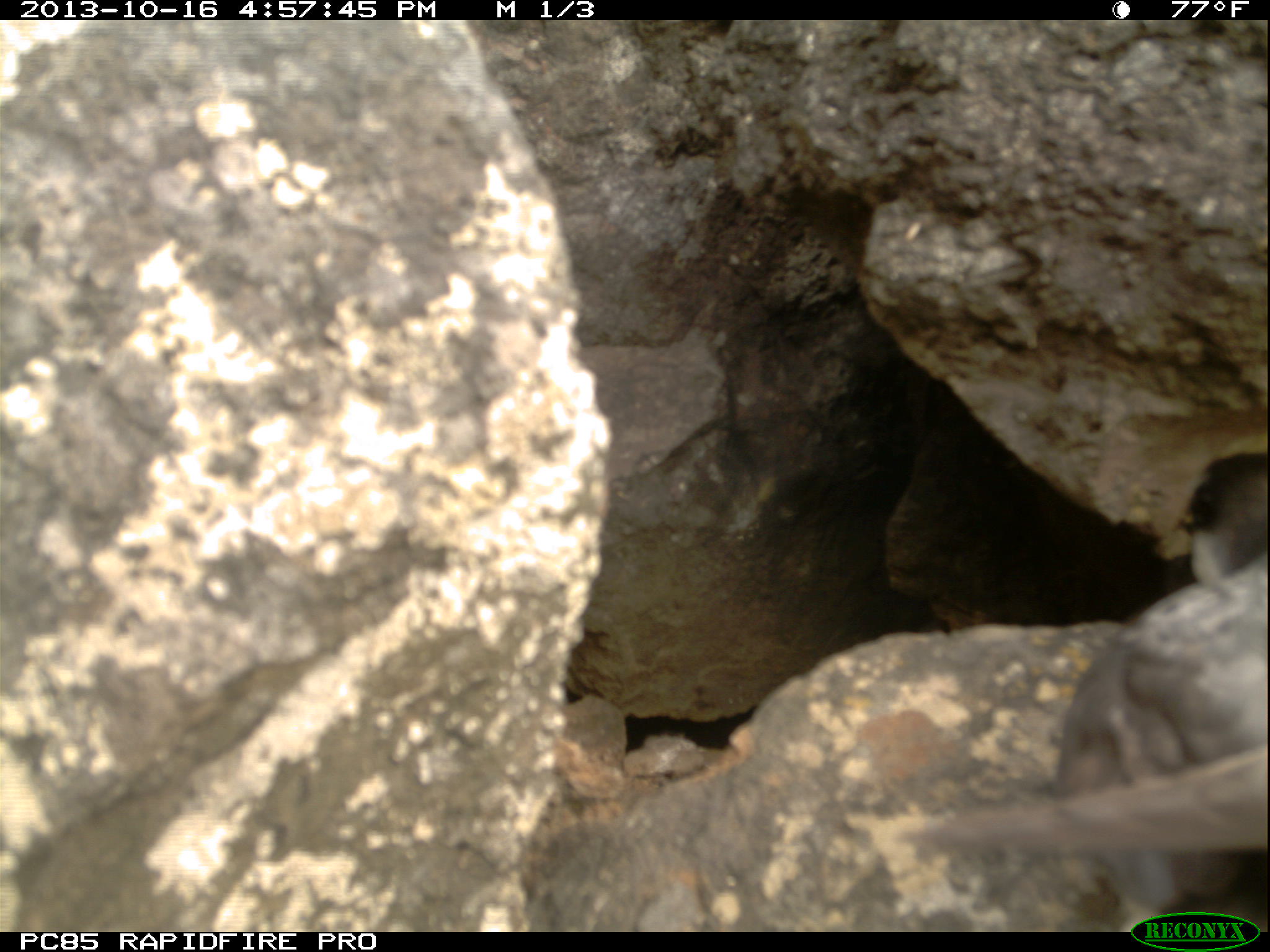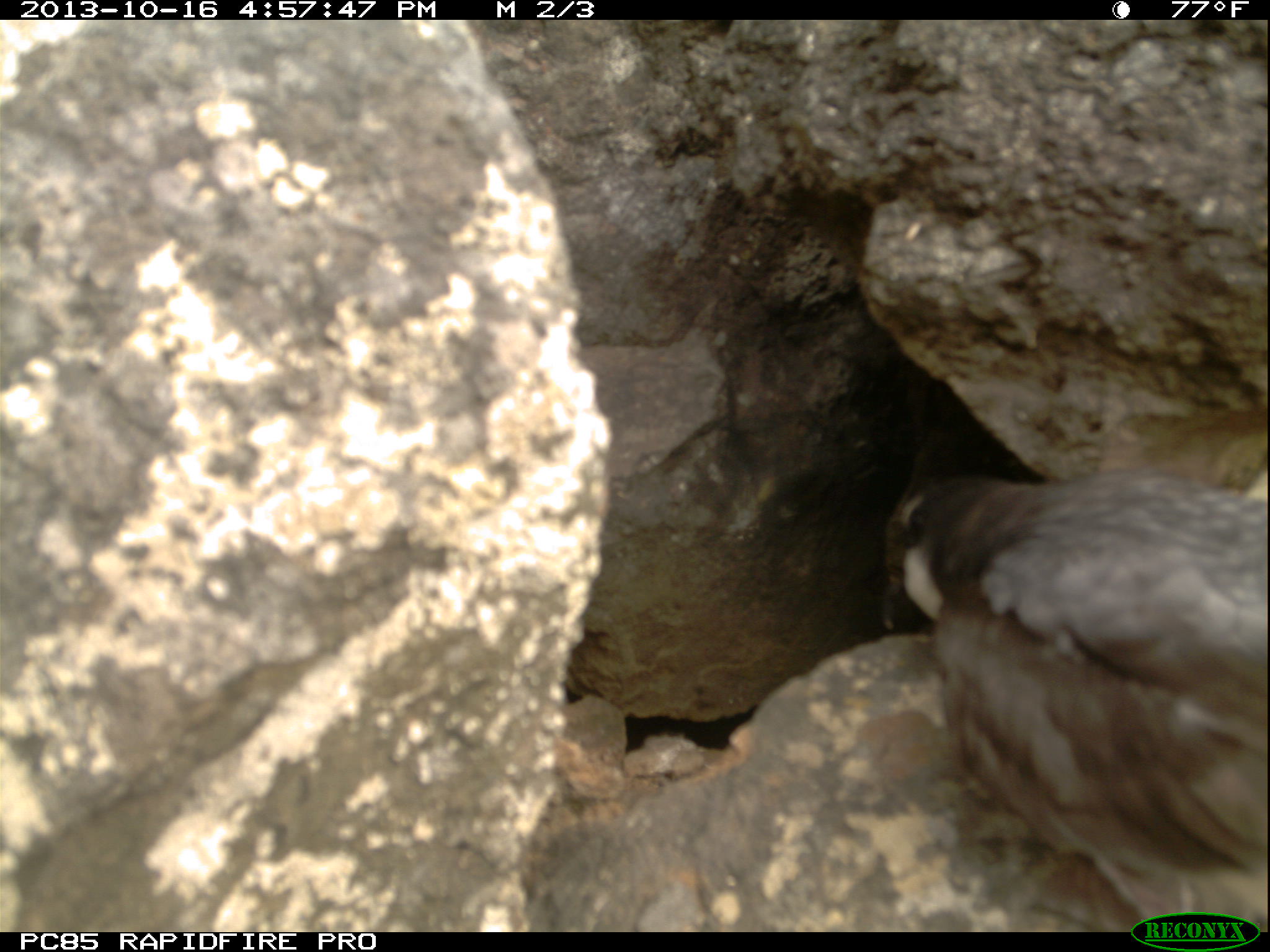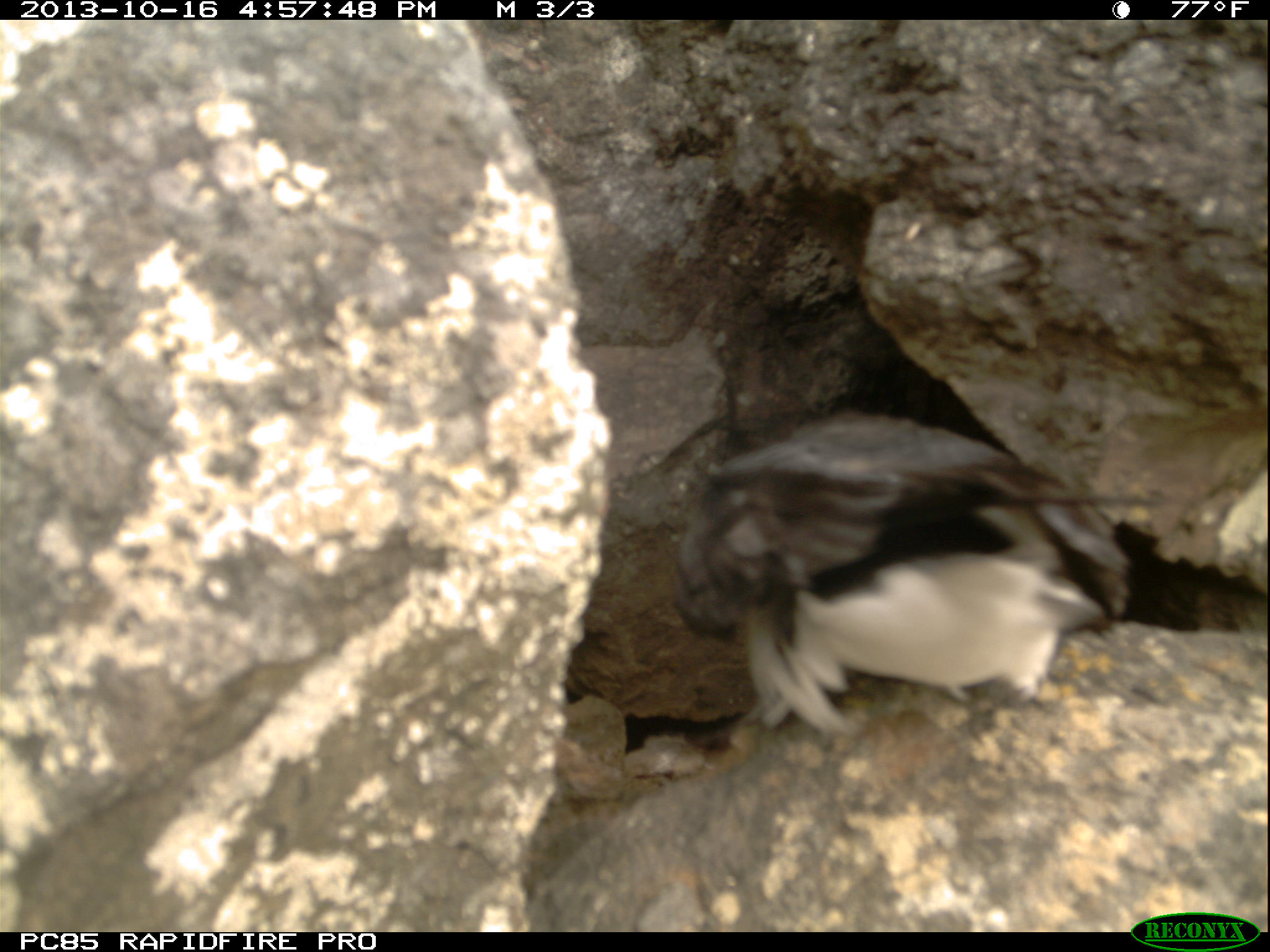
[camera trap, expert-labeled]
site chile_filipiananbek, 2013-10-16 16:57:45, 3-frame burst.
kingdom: Animalia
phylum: Chordata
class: Aves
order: Procellariiformes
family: Procellariidae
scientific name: Procellariidae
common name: petrel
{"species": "petrel (Procellariidae)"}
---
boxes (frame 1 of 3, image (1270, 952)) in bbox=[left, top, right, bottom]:
petrel: bbox=[925, 444, 1270, 909]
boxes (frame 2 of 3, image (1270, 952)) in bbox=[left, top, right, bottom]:
petrel: bbox=[863, 453, 1270, 926]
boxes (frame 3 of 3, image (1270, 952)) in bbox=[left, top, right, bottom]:
petrel: bbox=[665, 391, 1218, 759]